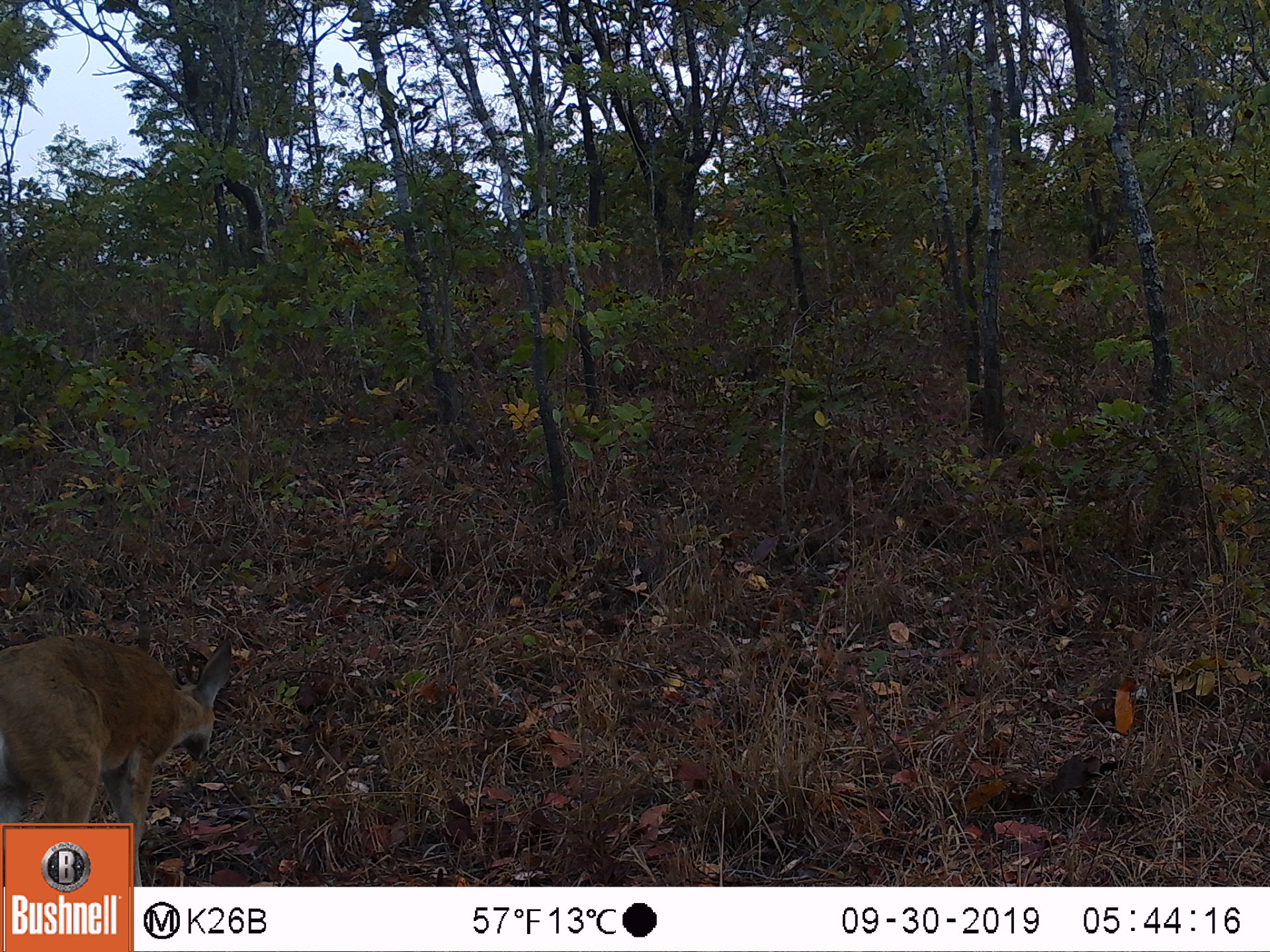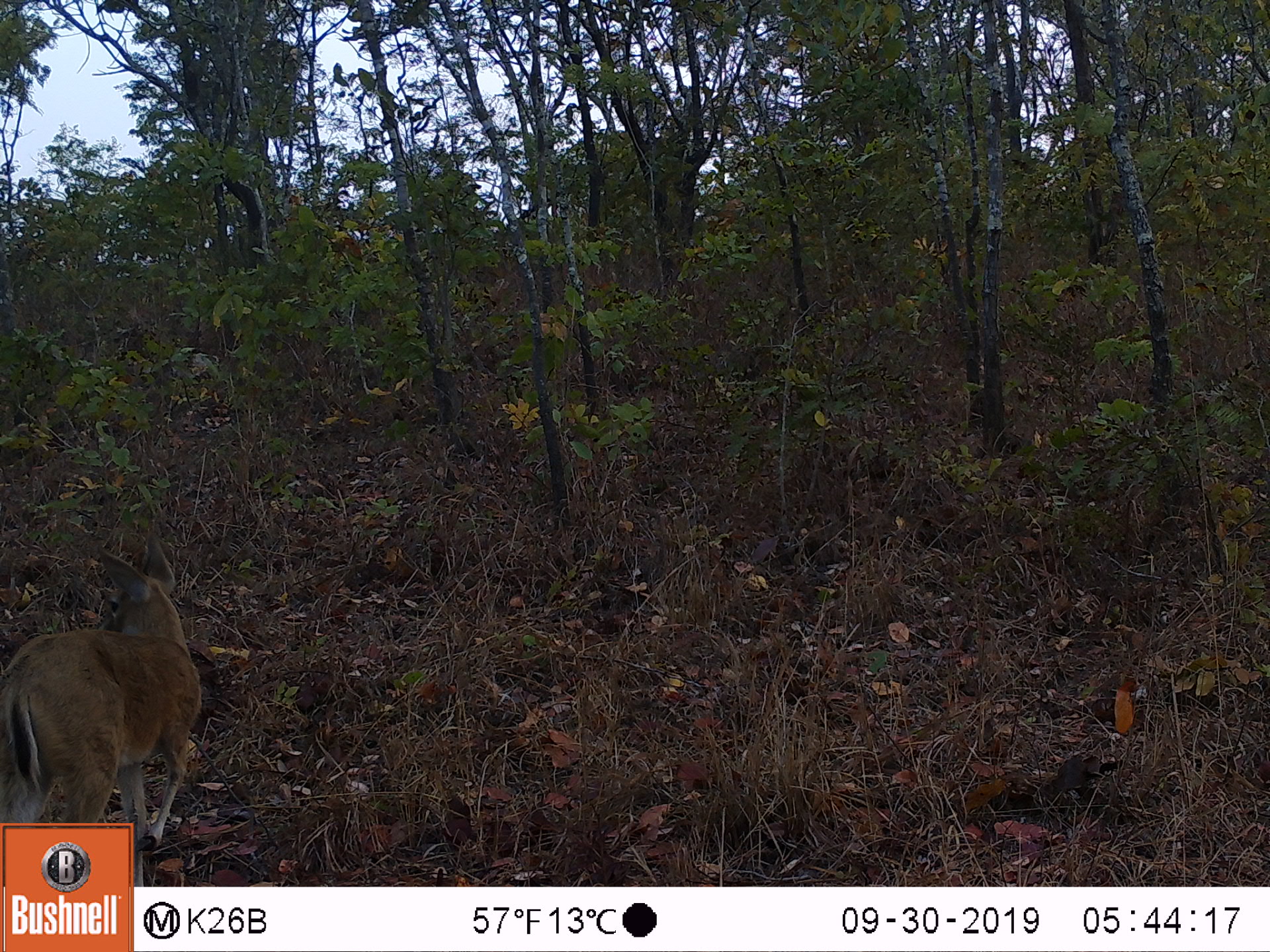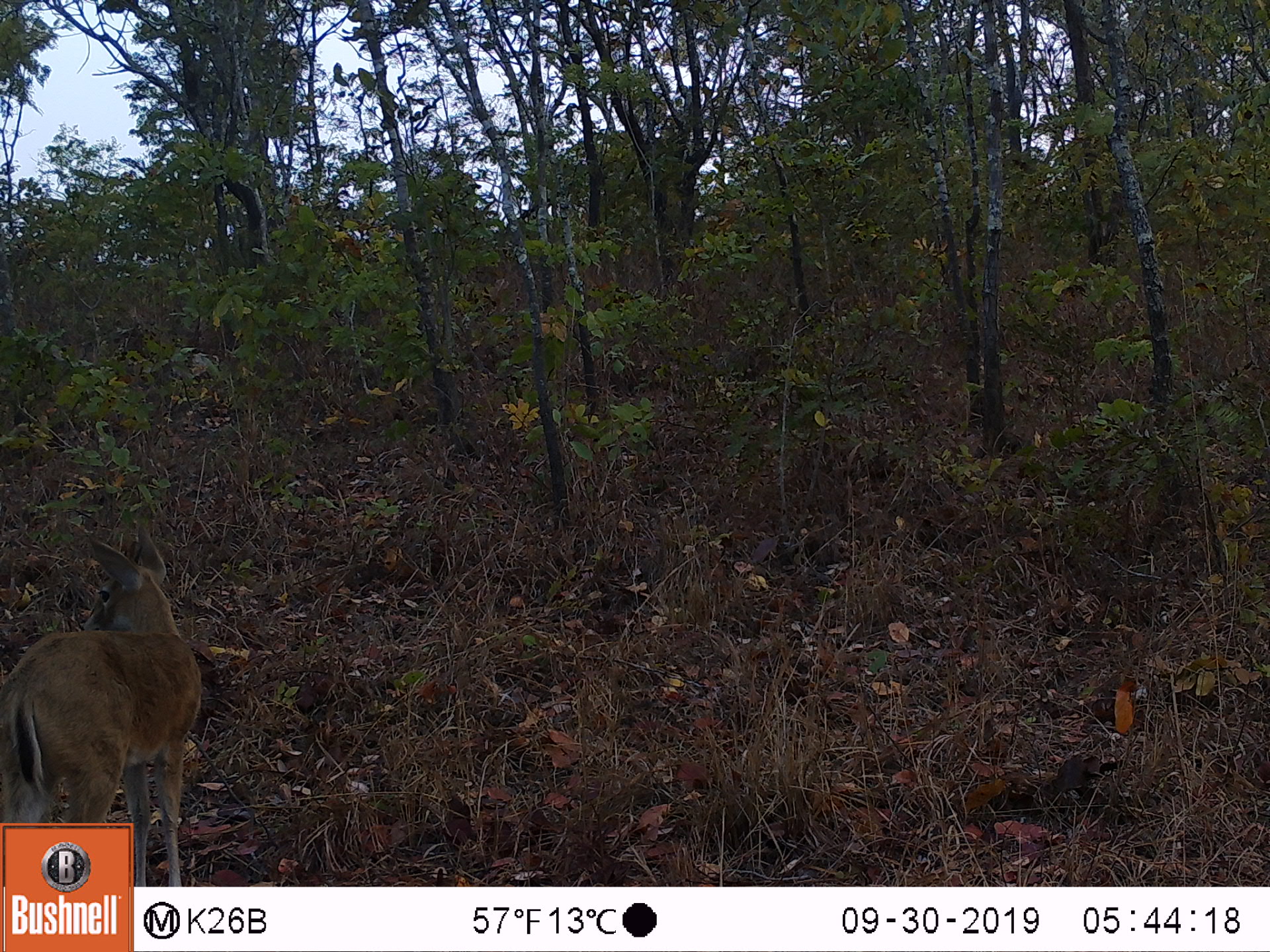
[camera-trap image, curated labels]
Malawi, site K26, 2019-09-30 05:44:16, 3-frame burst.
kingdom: Animalia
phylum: Chordata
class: Mammalia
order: Artiodactyla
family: Bovidae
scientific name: Antilopinae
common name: small antelope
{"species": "small antelope (Antilopinae)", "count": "1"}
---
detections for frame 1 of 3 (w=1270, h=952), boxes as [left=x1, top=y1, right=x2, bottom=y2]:
small antelope: [left=2, top=629, right=234, bottom=820]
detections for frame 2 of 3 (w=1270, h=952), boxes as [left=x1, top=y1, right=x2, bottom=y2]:
small antelope: [left=3, top=542, right=202, bottom=819]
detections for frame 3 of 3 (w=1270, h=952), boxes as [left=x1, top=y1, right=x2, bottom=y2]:
small antelope: [left=3, top=529, right=205, bottom=820]